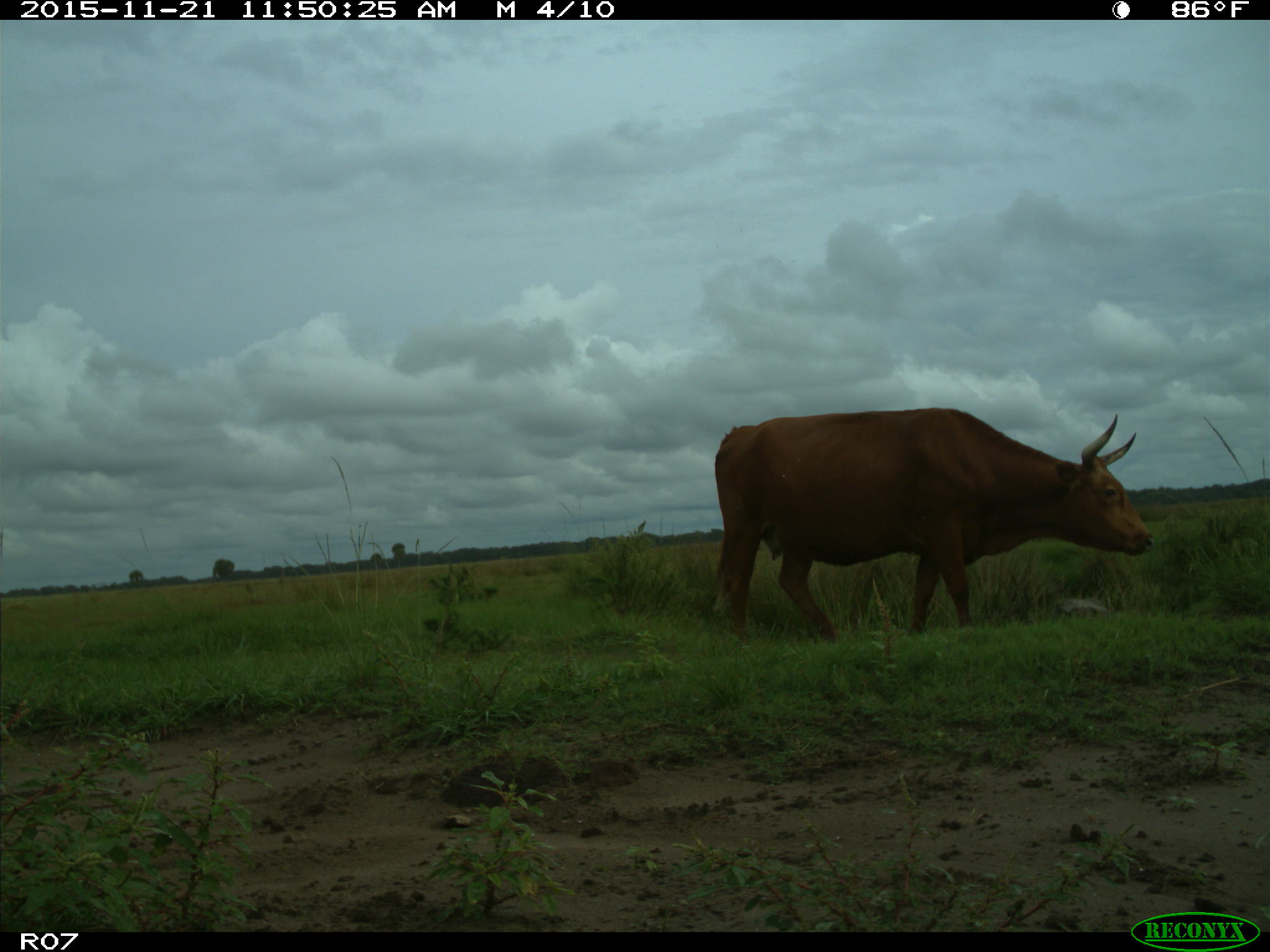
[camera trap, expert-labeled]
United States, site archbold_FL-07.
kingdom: Animalia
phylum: Chordata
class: Mammalia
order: Artiodactyla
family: Bovidae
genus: Bos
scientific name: Bos taurus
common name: domestic cow